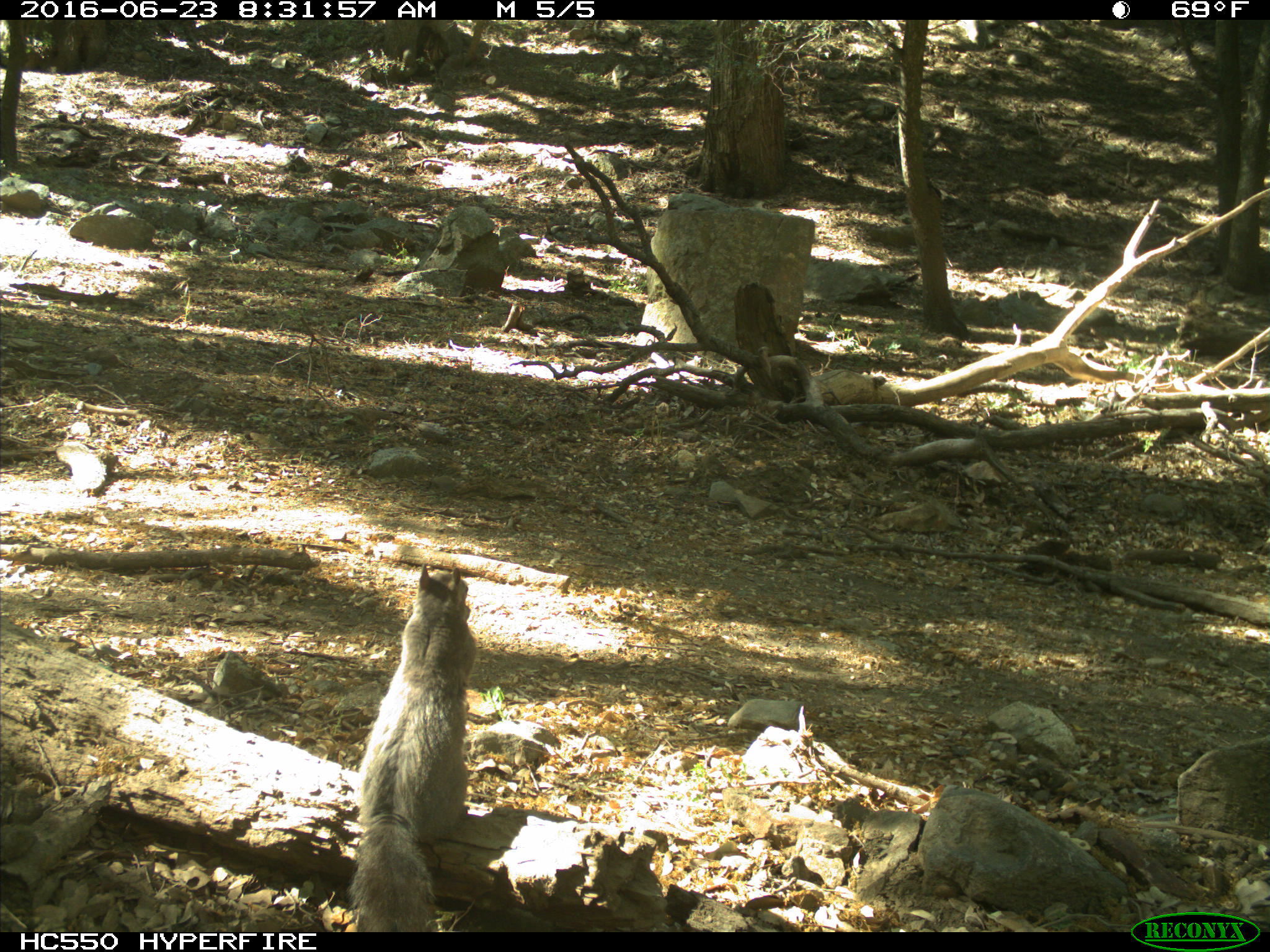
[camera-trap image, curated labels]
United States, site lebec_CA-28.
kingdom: Animalia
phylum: Chordata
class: Mammalia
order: Rodentia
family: Sciuridae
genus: Sciurus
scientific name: Sciurus carolinensis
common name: eastern gray squirrel